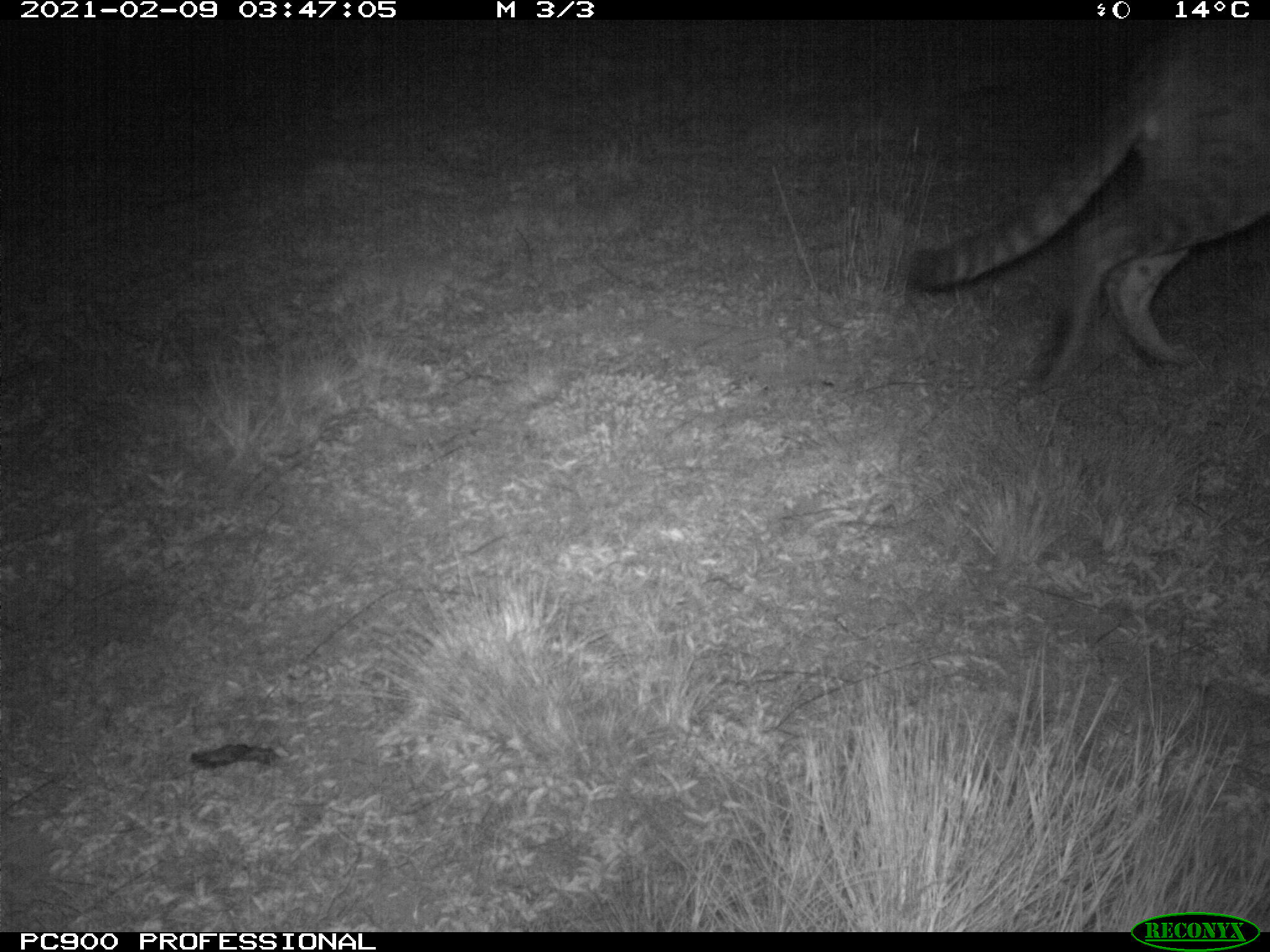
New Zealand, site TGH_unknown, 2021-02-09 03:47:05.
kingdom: Animalia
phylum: Chordata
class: Mammalia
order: Carnivora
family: Felidae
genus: Felis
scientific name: Felis catus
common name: domestic cat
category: cat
Cat (domestic cat) (Felis catus).